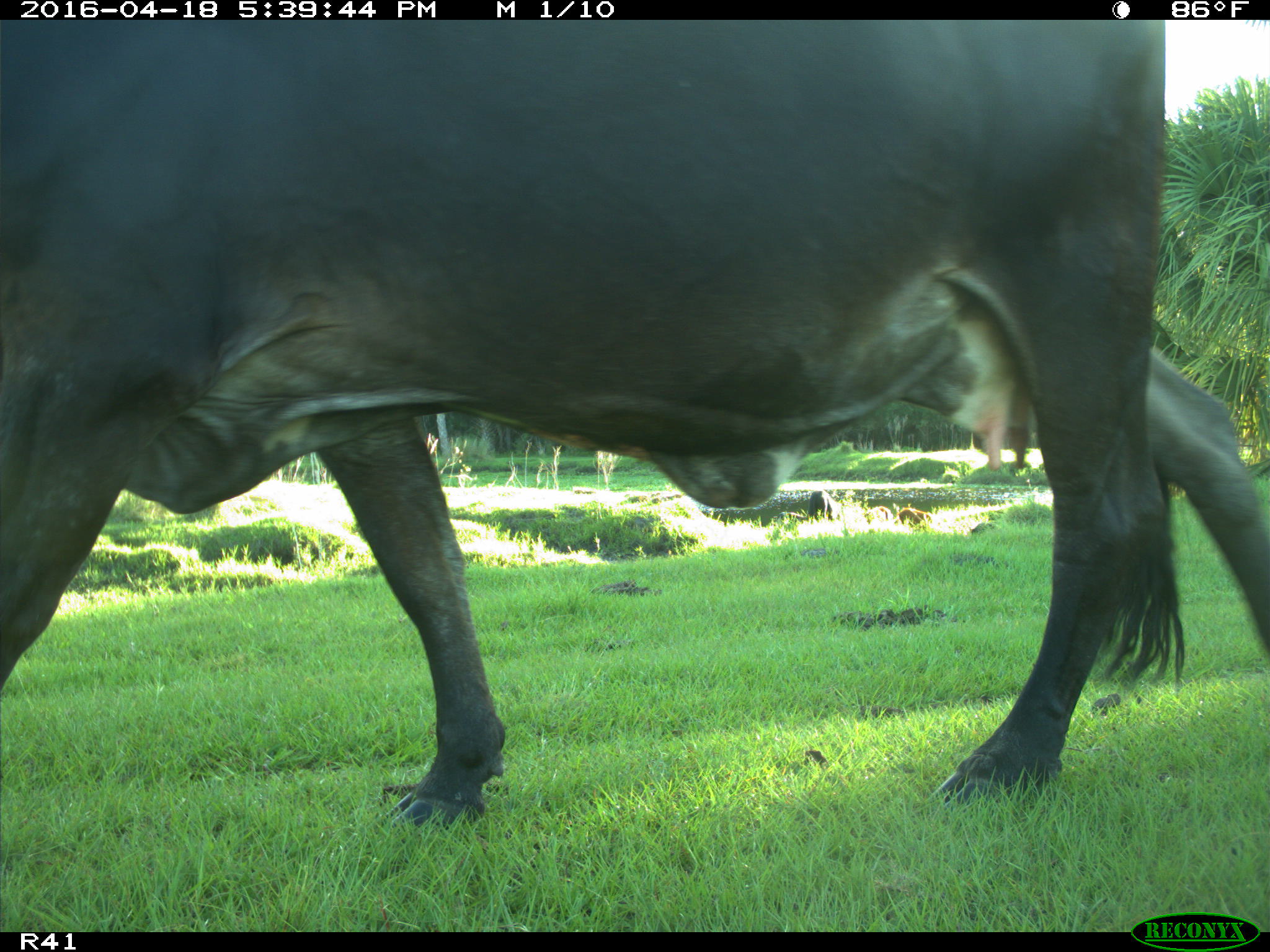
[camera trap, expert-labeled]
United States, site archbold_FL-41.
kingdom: Animalia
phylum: Chordata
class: Mammalia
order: Artiodactyla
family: Suidae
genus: Sus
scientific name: Sus scrofa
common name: wild boar